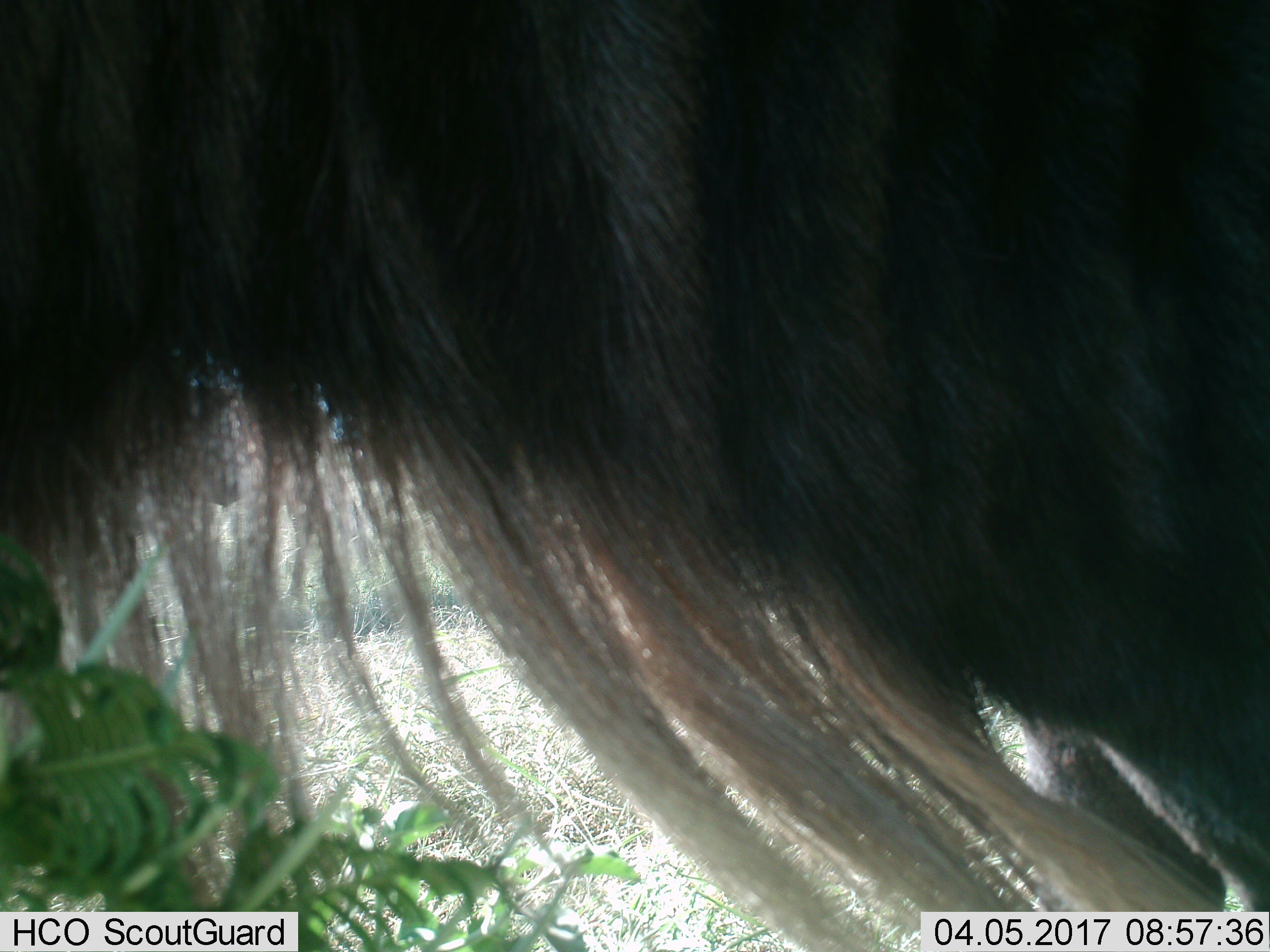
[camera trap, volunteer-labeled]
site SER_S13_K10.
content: unidentified animal